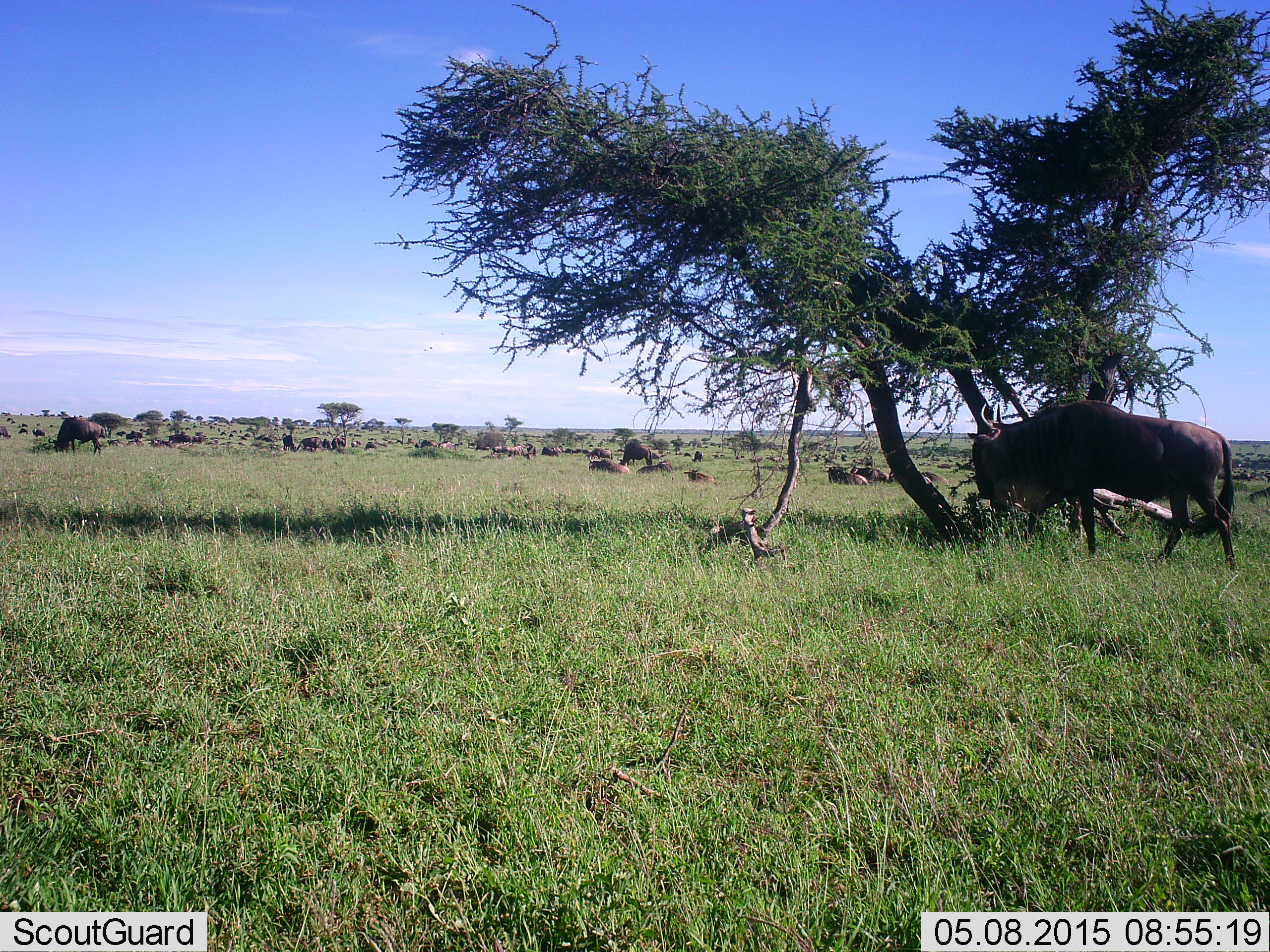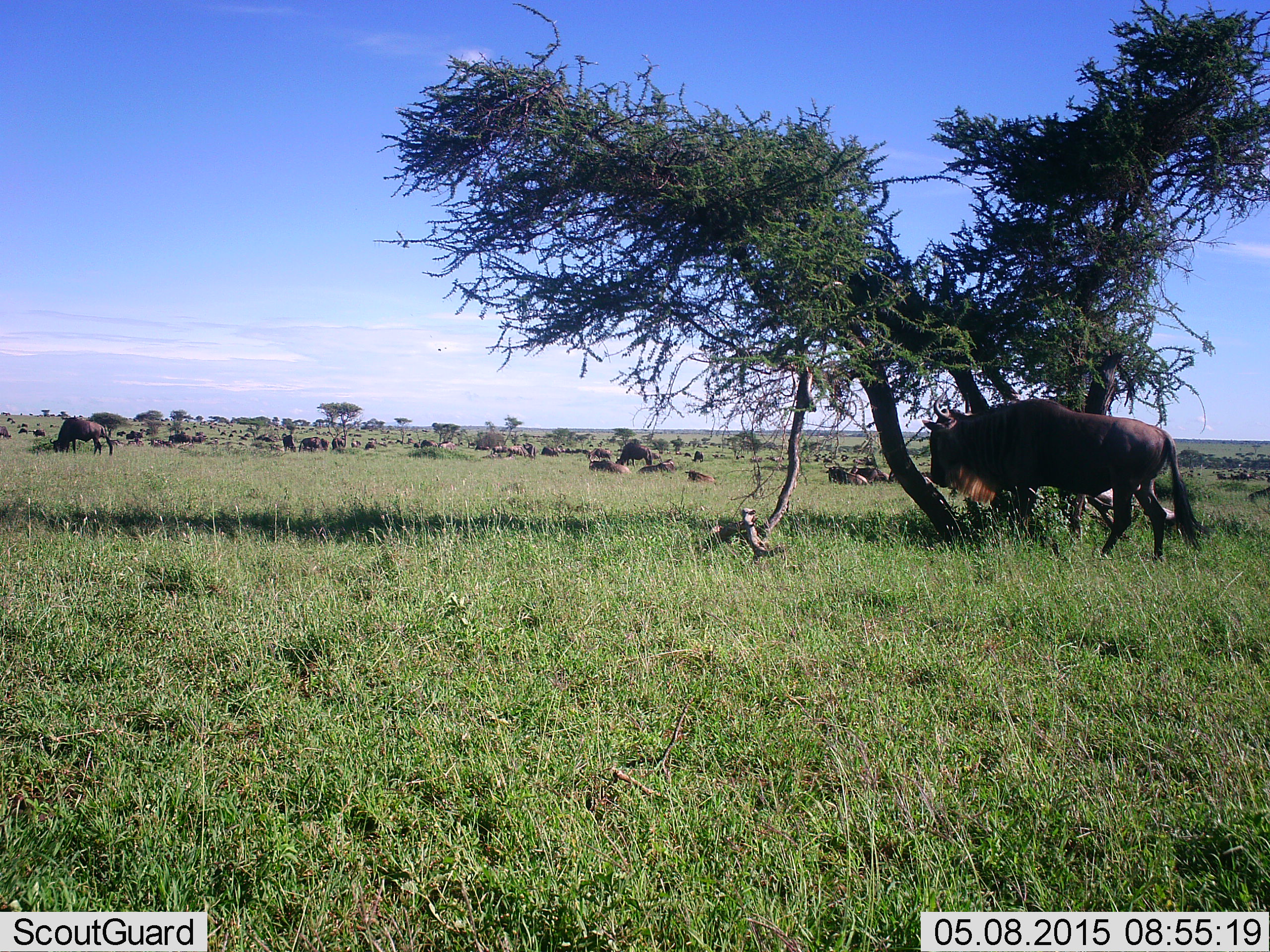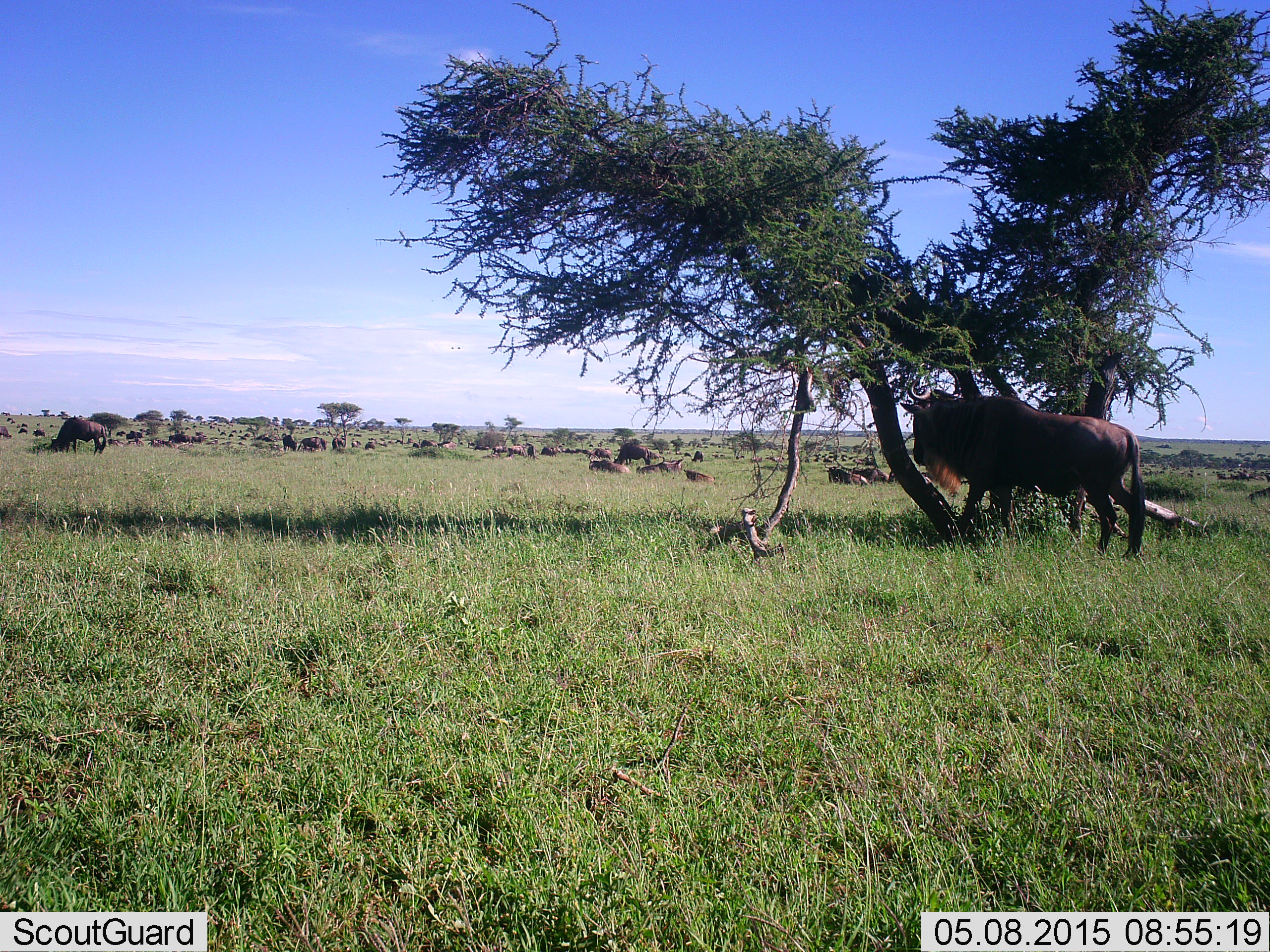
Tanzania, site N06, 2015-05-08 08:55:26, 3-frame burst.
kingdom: Animalia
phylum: Chordata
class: Mammalia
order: Artiodactyla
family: Bovidae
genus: Connochaetes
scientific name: Connochaetes taurinus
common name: blue wildebeest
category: wildebeest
Wildebeest (blue wildebeest) (Connochaetes taurinus), count 11-50. Behavior (volunteer vote fractions): standing 60%, resting 50%, moving 80%, interacting 30%. Young present (vote fraction): 0%. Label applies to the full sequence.